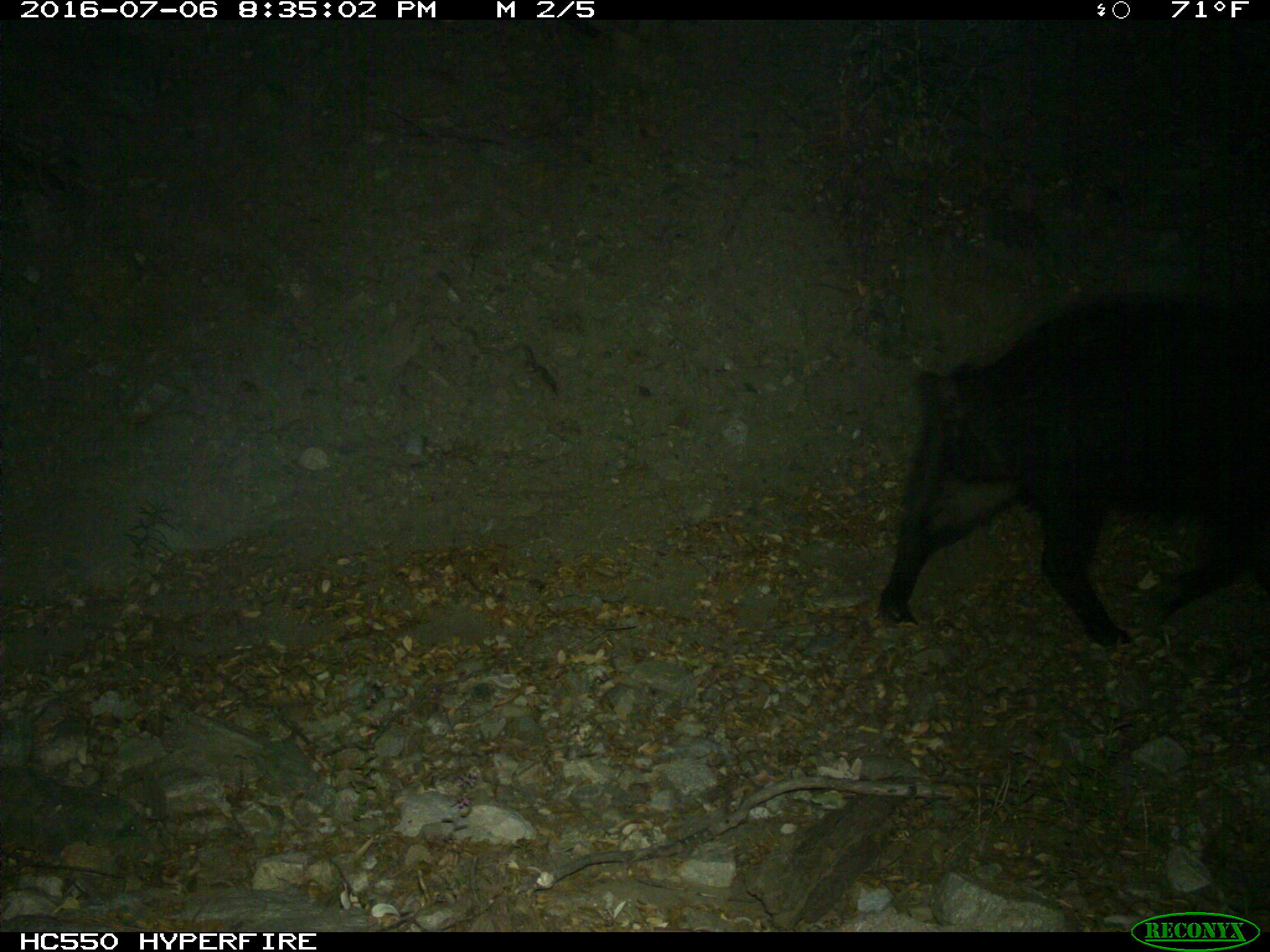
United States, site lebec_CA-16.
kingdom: Animalia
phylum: Chordata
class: Mammalia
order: Artiodactyla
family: Suidae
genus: Sus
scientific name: Sus scrofa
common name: wild boar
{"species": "Sus scrofa (wild boar)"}